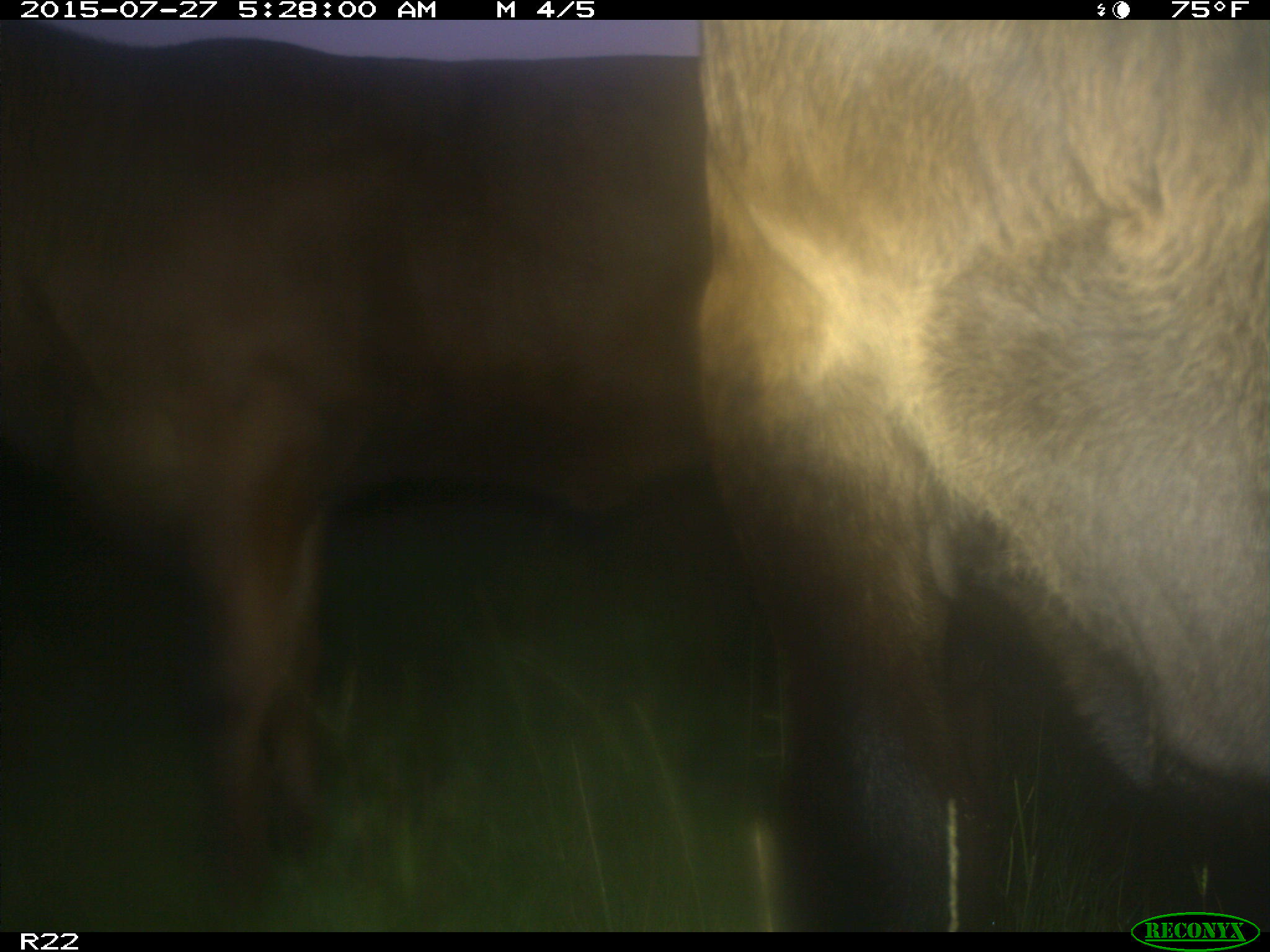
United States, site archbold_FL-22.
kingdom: Animalia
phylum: Chordata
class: Mammalia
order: Artiodactyla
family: Bovidae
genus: Bos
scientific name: Bos taurus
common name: domestic cow